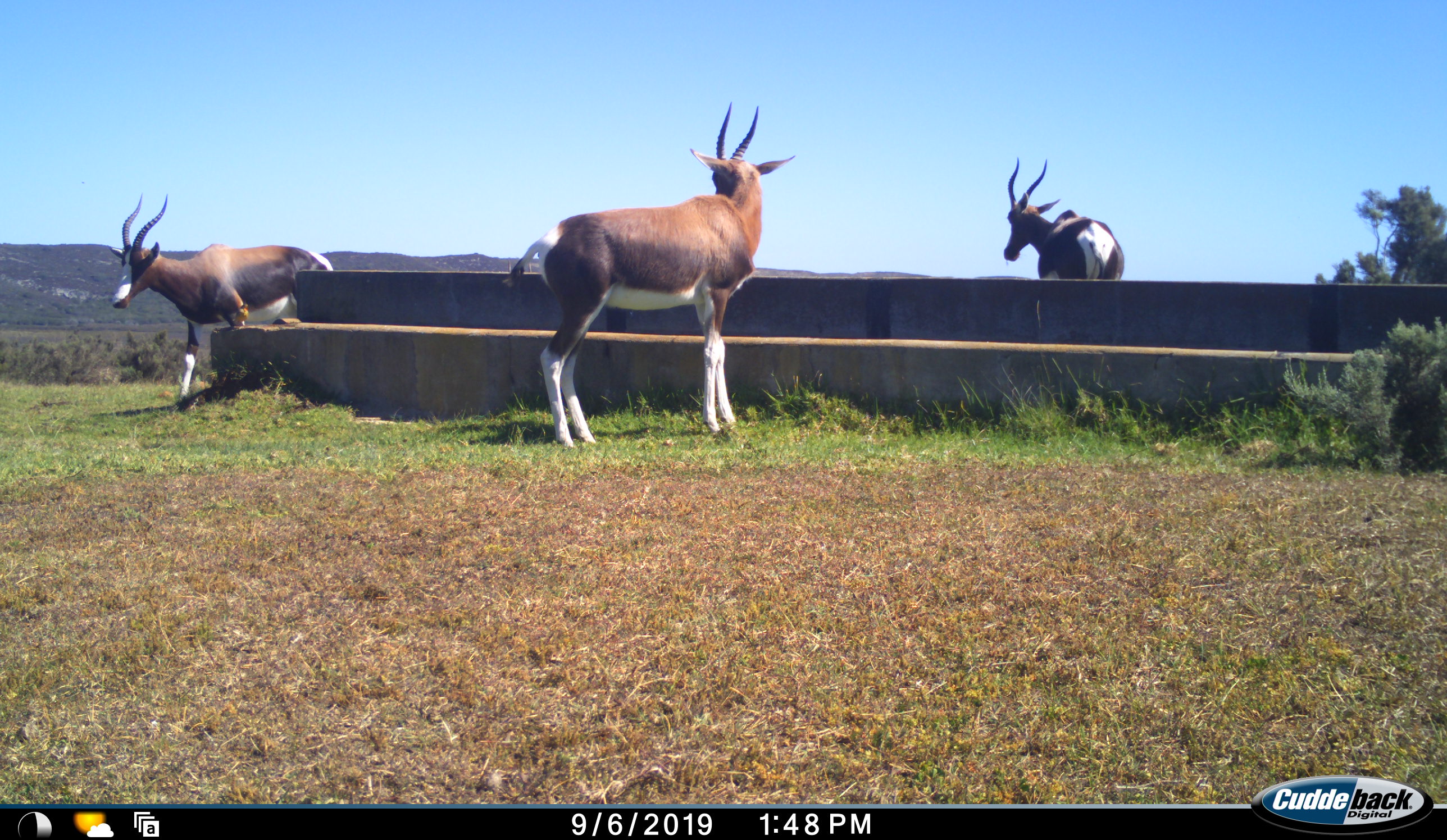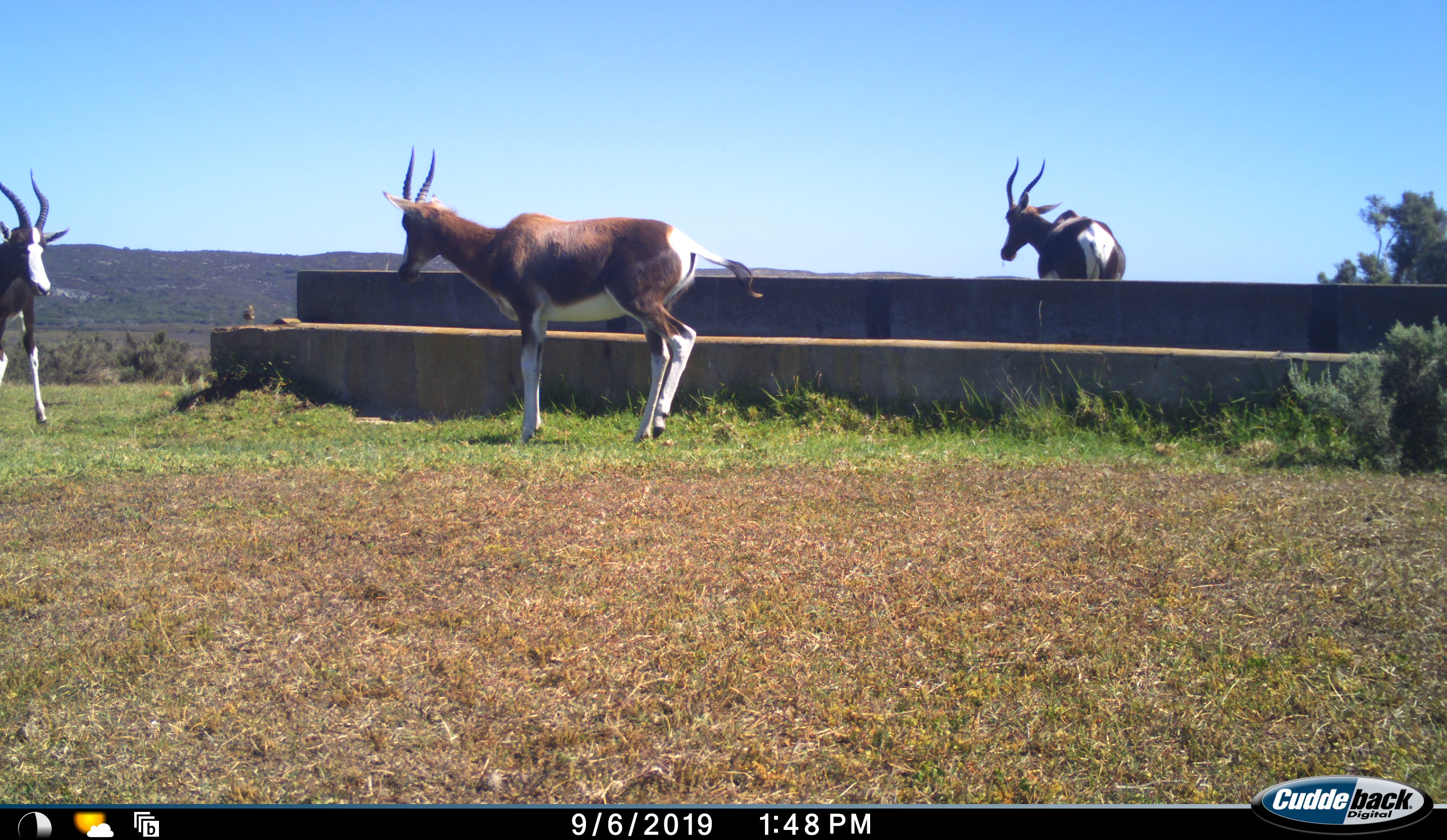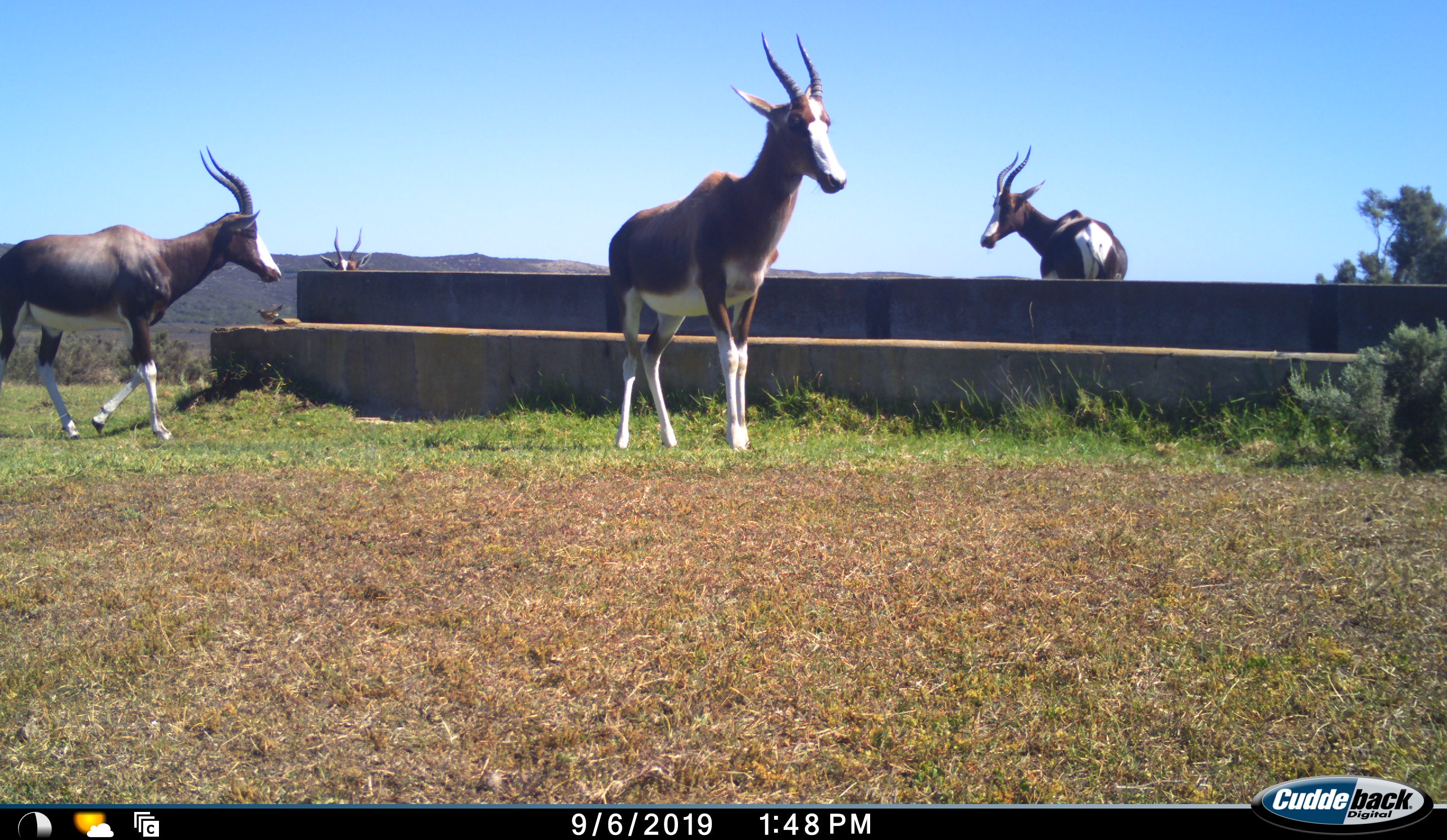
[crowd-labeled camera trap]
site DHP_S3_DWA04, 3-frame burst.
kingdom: Animalia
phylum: Chordata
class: Mammalia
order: Artiodactyla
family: Bovidae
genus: Damaliscus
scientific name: Damaliscus pygargus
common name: bontebok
Bontebok (Damaliscus pygargus), count 4. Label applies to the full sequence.